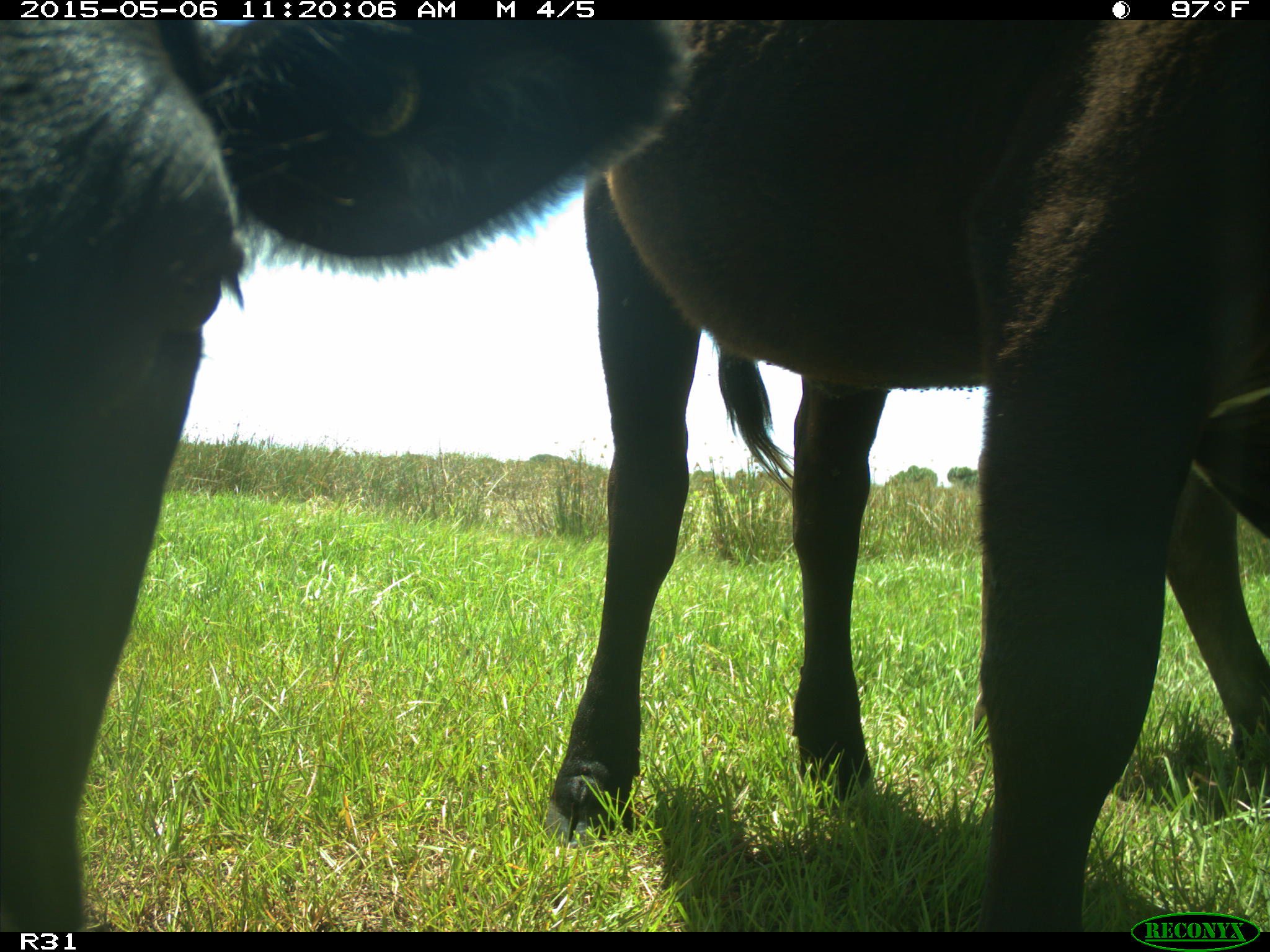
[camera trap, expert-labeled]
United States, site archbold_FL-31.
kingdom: Animalia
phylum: Chordata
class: Mammalia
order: Artiodactyla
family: Bovidae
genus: Bos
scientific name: Bos taurus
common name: domestic cow